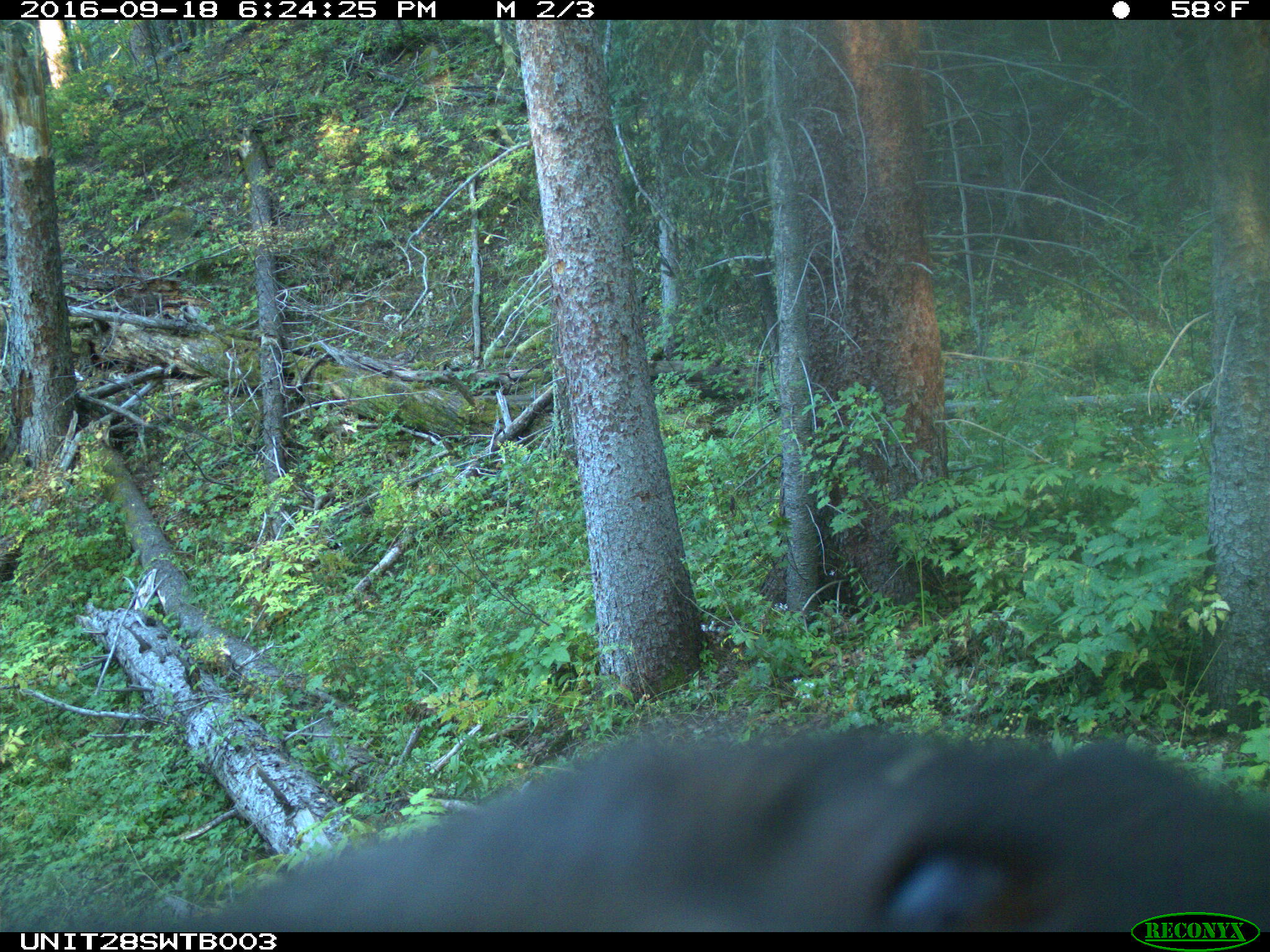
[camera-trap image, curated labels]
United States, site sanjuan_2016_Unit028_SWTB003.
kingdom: Animalia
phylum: Chordata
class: Mammalia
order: Carnivora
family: Ursidae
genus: Ursus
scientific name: Ursus americanus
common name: american black bear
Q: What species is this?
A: Ursus americanus (american black bear).